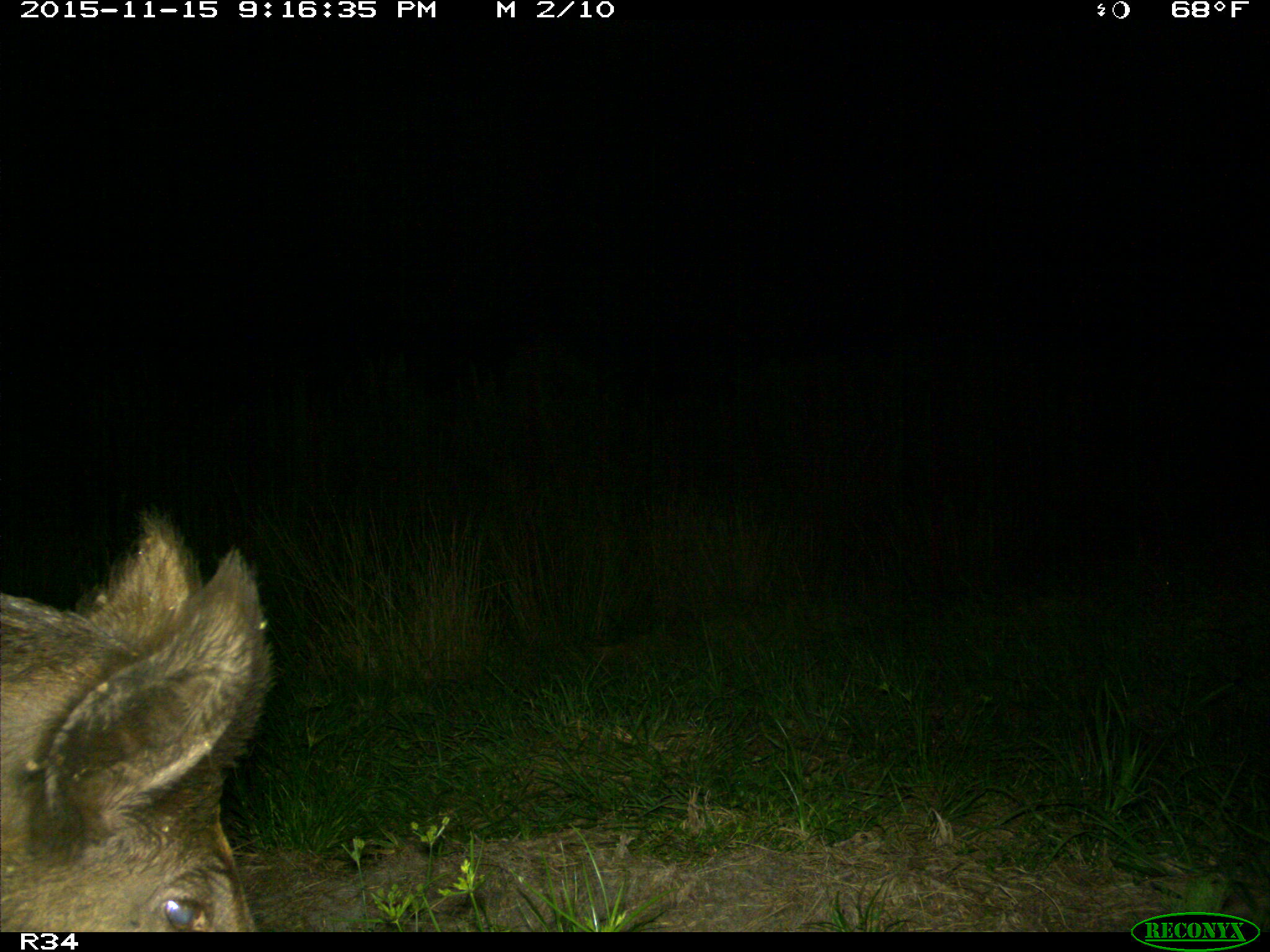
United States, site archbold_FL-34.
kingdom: Animalia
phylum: Chordata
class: Mammalia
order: Artiodactyla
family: Suidae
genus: Sus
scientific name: Sus scrofa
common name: wild boar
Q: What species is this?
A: Sus scrofa (wild boar).